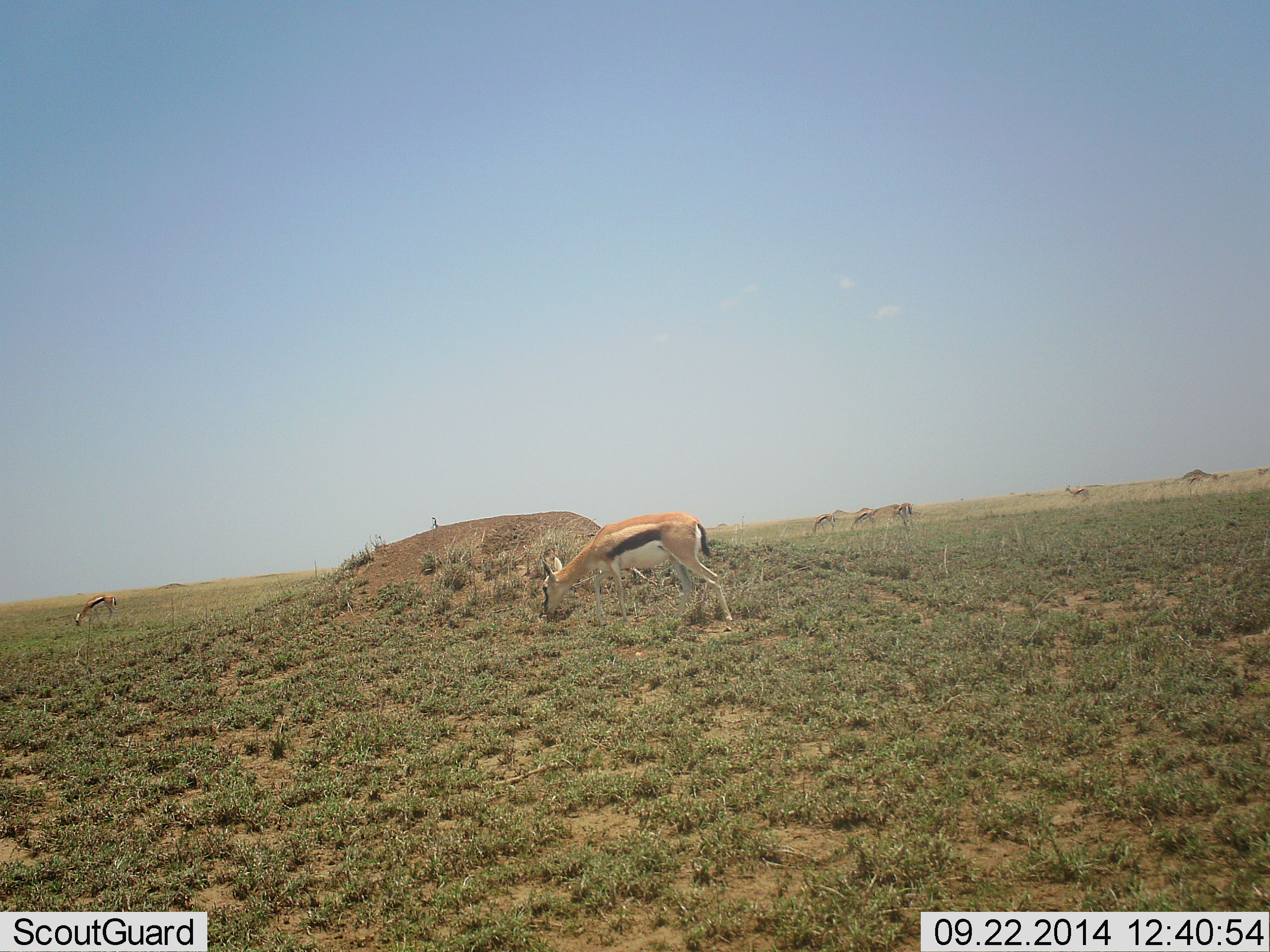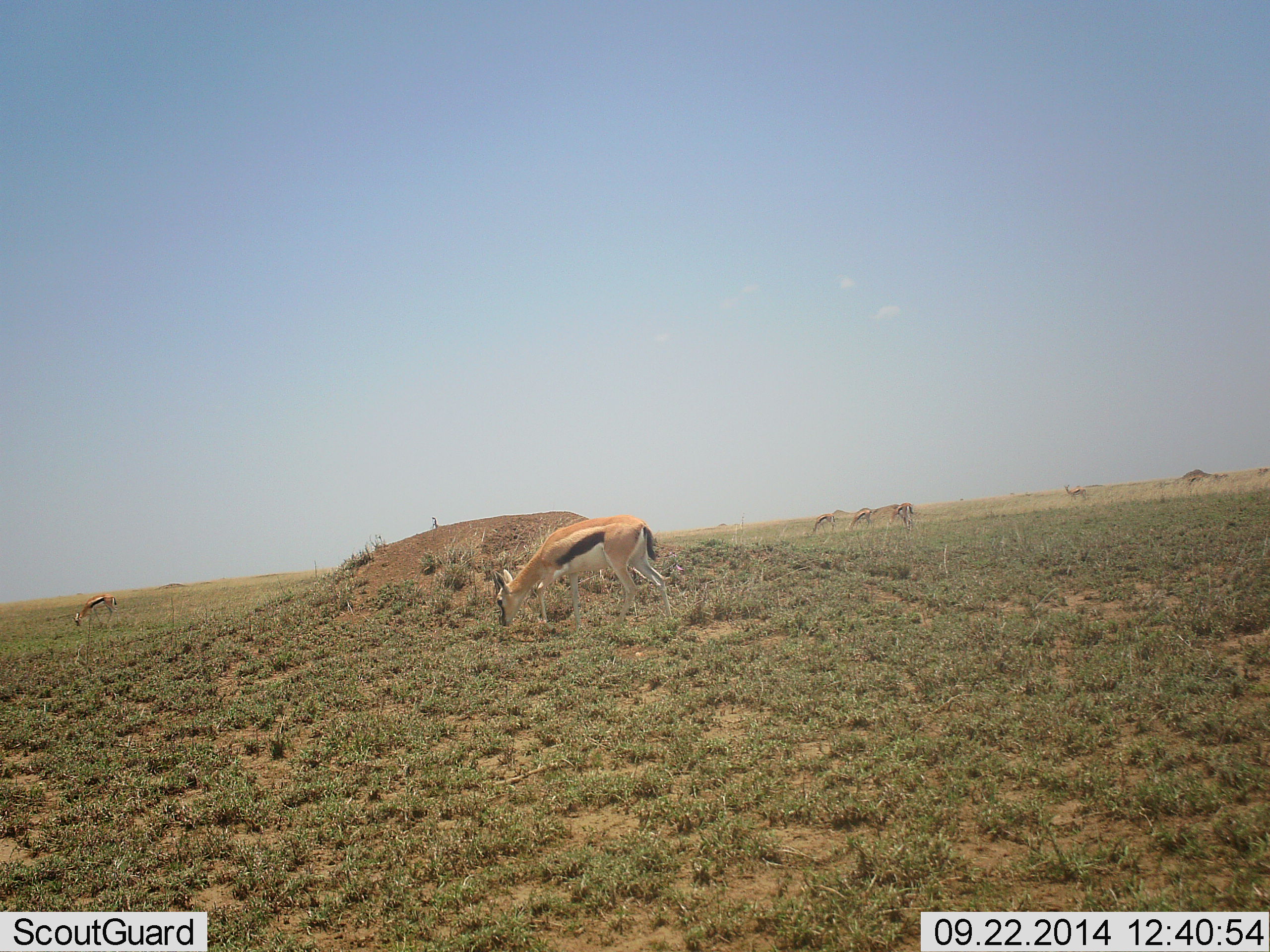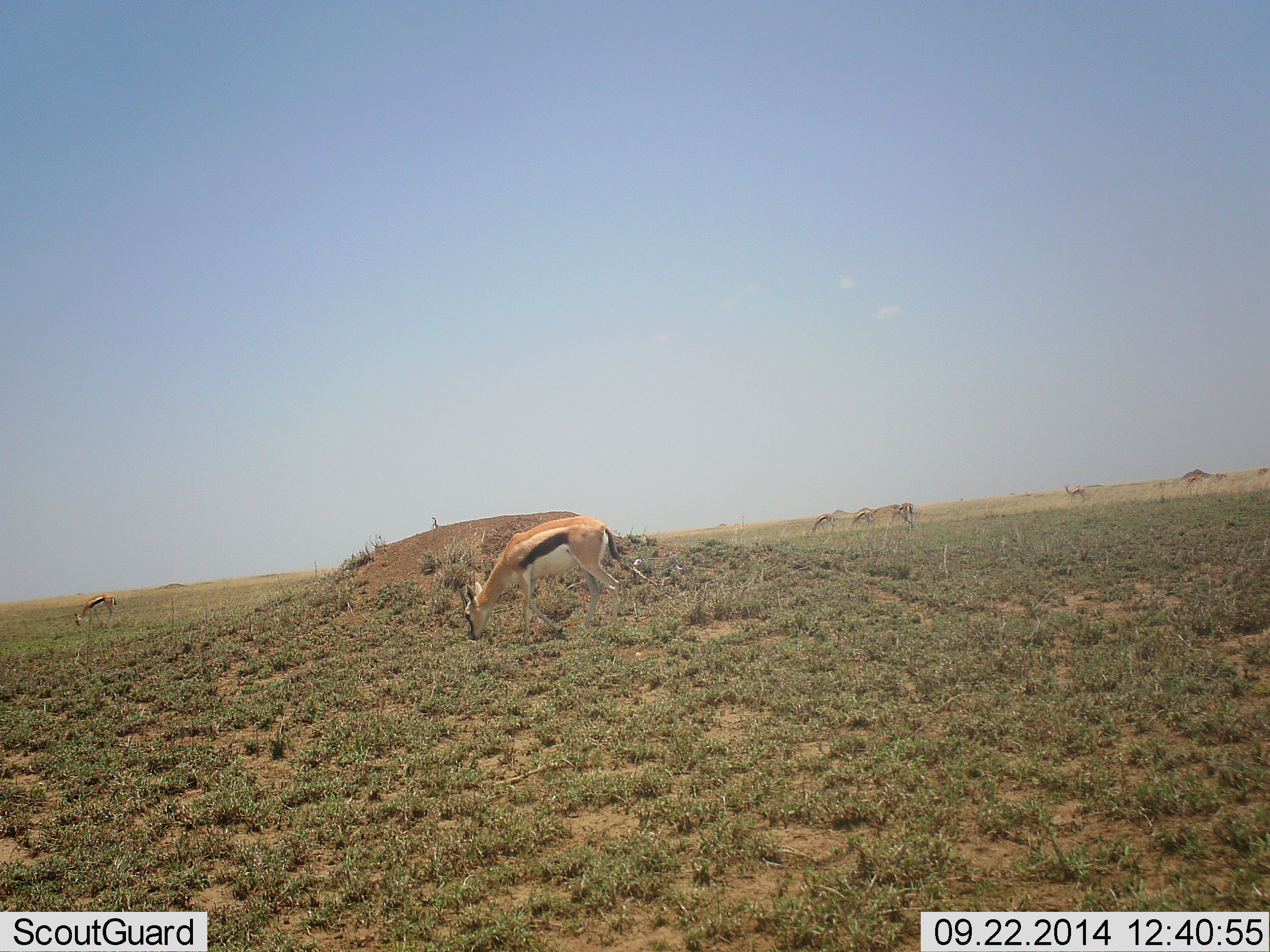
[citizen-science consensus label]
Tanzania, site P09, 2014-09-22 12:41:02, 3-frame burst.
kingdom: Animalia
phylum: Chordata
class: Mammalia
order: Artiodactyla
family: Bovidae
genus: Eudorcas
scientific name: Eudorcas thomsonii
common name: thomson's gazelle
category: gazellethomsons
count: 6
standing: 60%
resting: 0%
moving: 20%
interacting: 0%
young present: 0%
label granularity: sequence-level